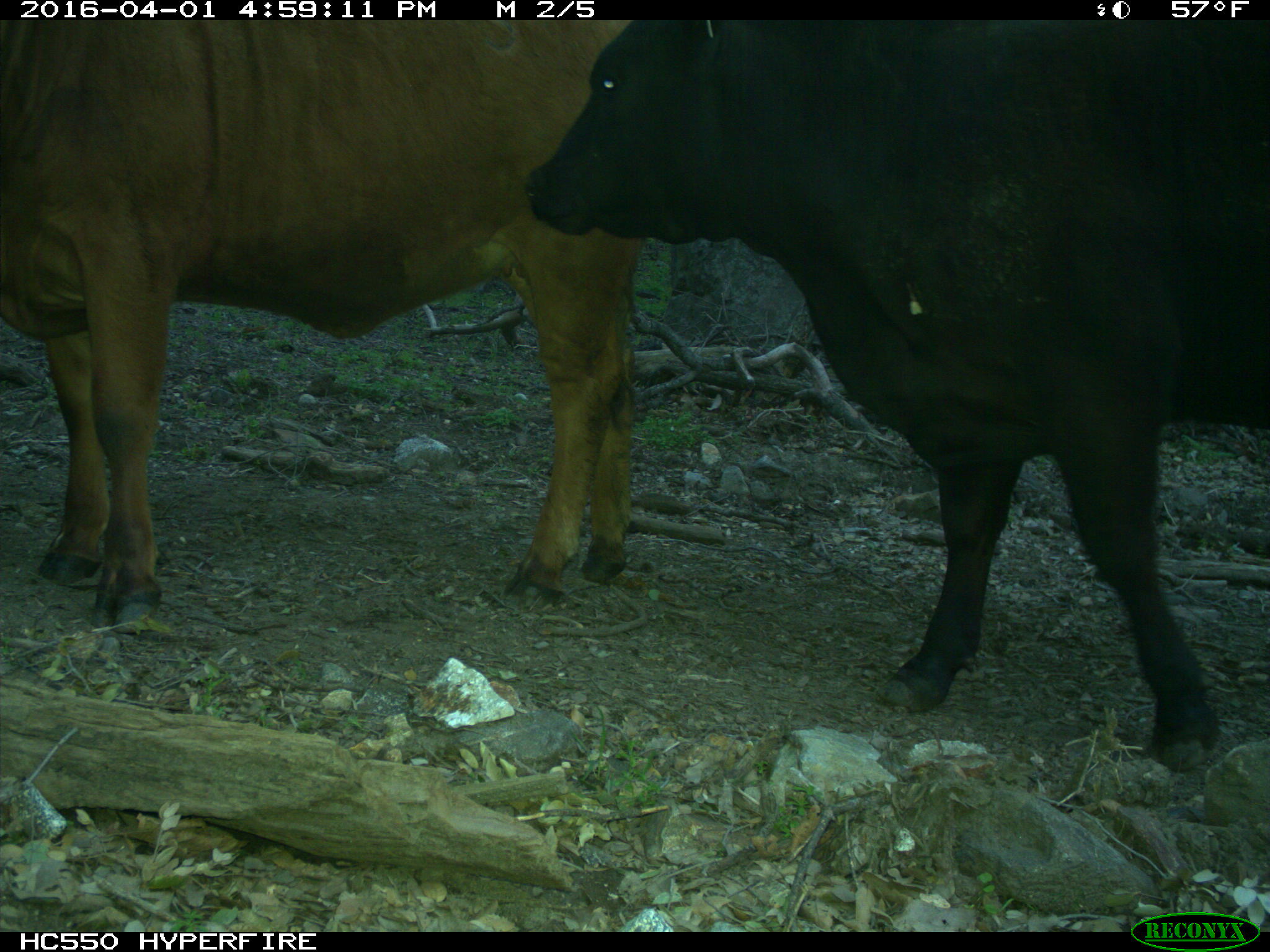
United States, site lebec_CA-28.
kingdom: Animalia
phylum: Chordata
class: Mammalia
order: Artiodactyla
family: Bovidae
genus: Bos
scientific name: Bos taurus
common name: domestic cow